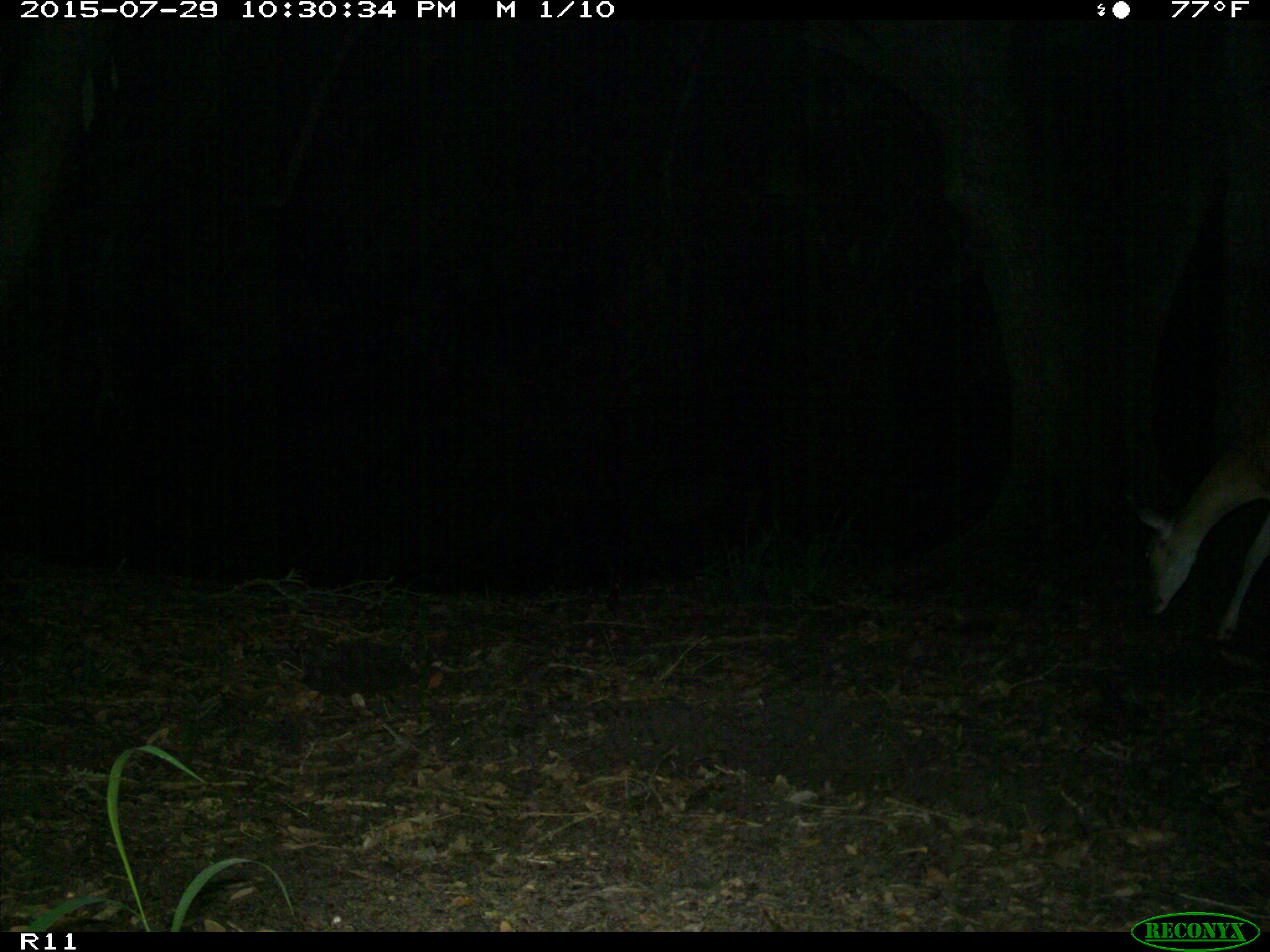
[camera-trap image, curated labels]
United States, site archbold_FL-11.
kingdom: Animalia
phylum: Chordata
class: Mammalia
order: Artiodactyla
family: Cervidae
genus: Odocoileus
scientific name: Odocoileus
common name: deer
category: unidentified deer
Unidentified deer (deer) (Odocoileus).